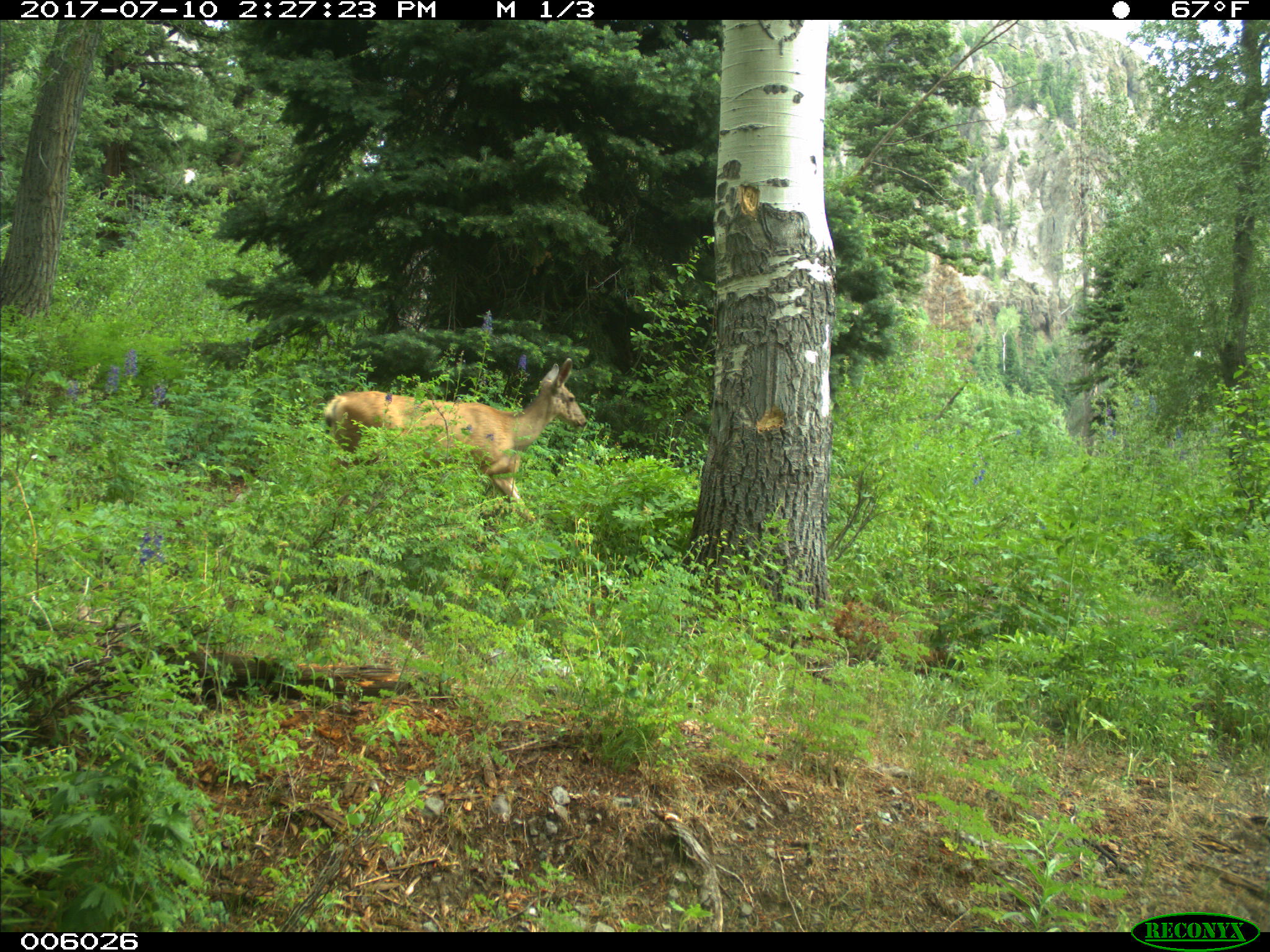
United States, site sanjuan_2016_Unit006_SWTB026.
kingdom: Animalia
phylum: Chordata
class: Mammalia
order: Artiodactyla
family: Cervidae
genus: Odocoileus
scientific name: Odocoileus hemionus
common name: mule deer